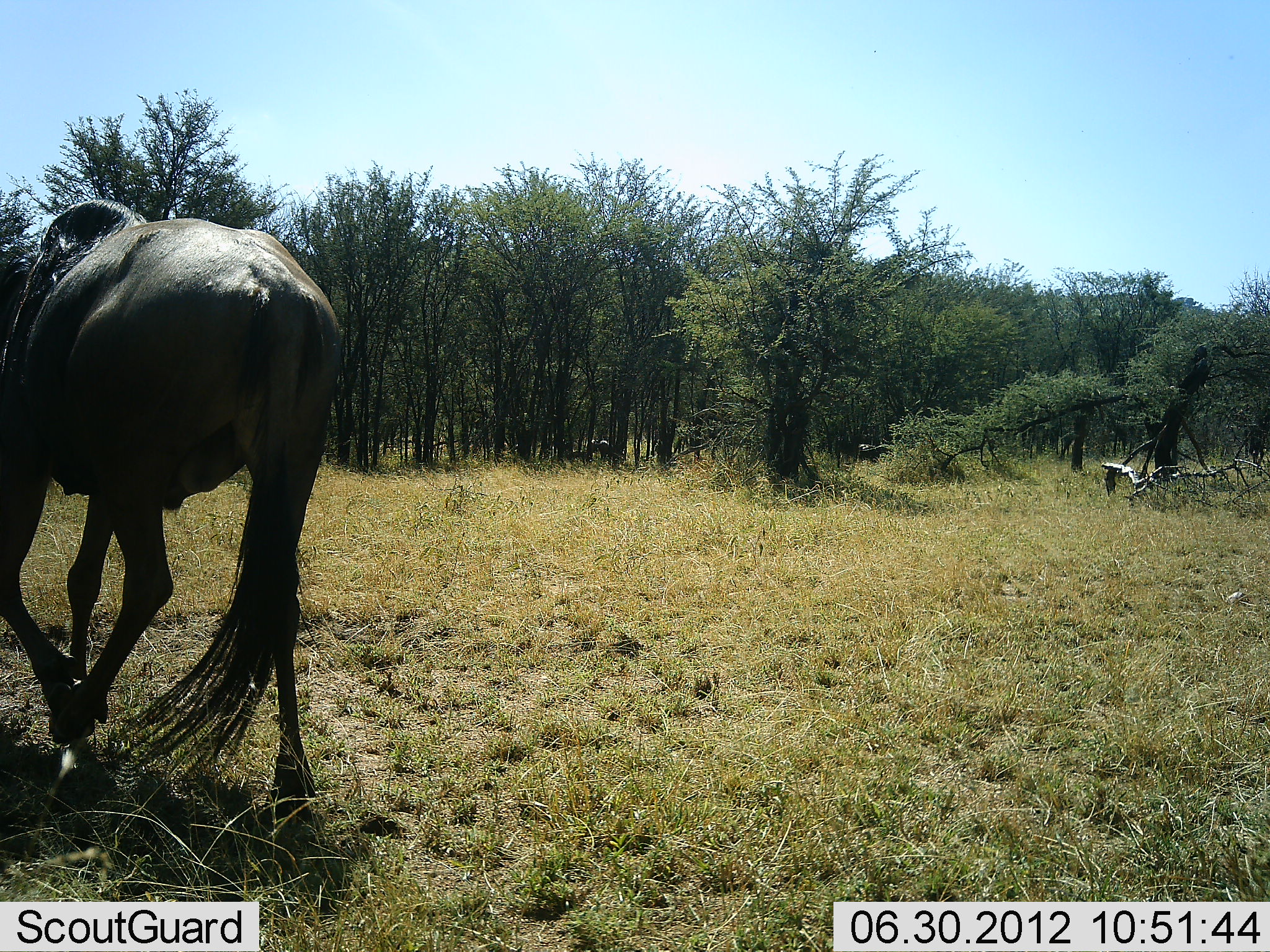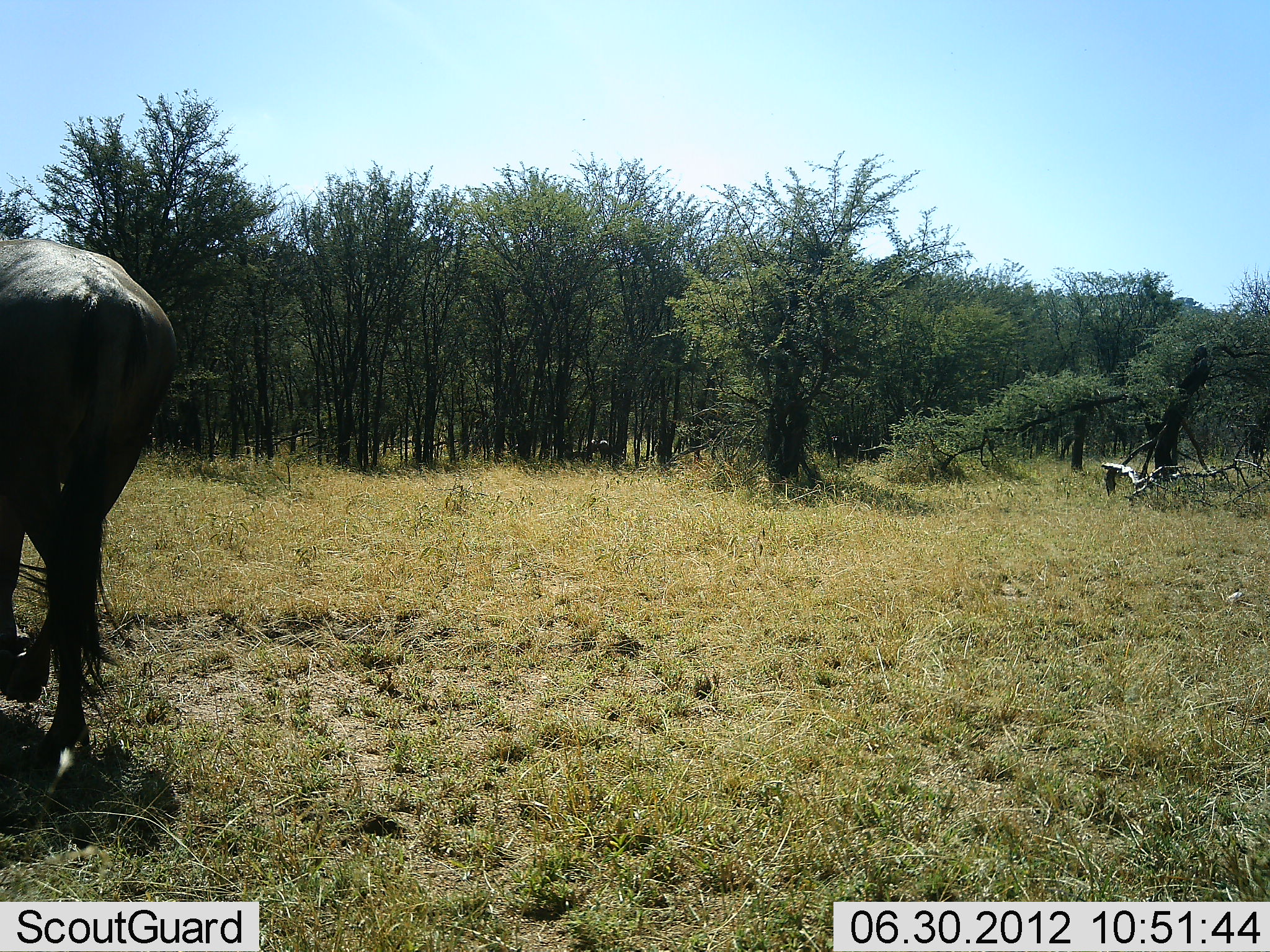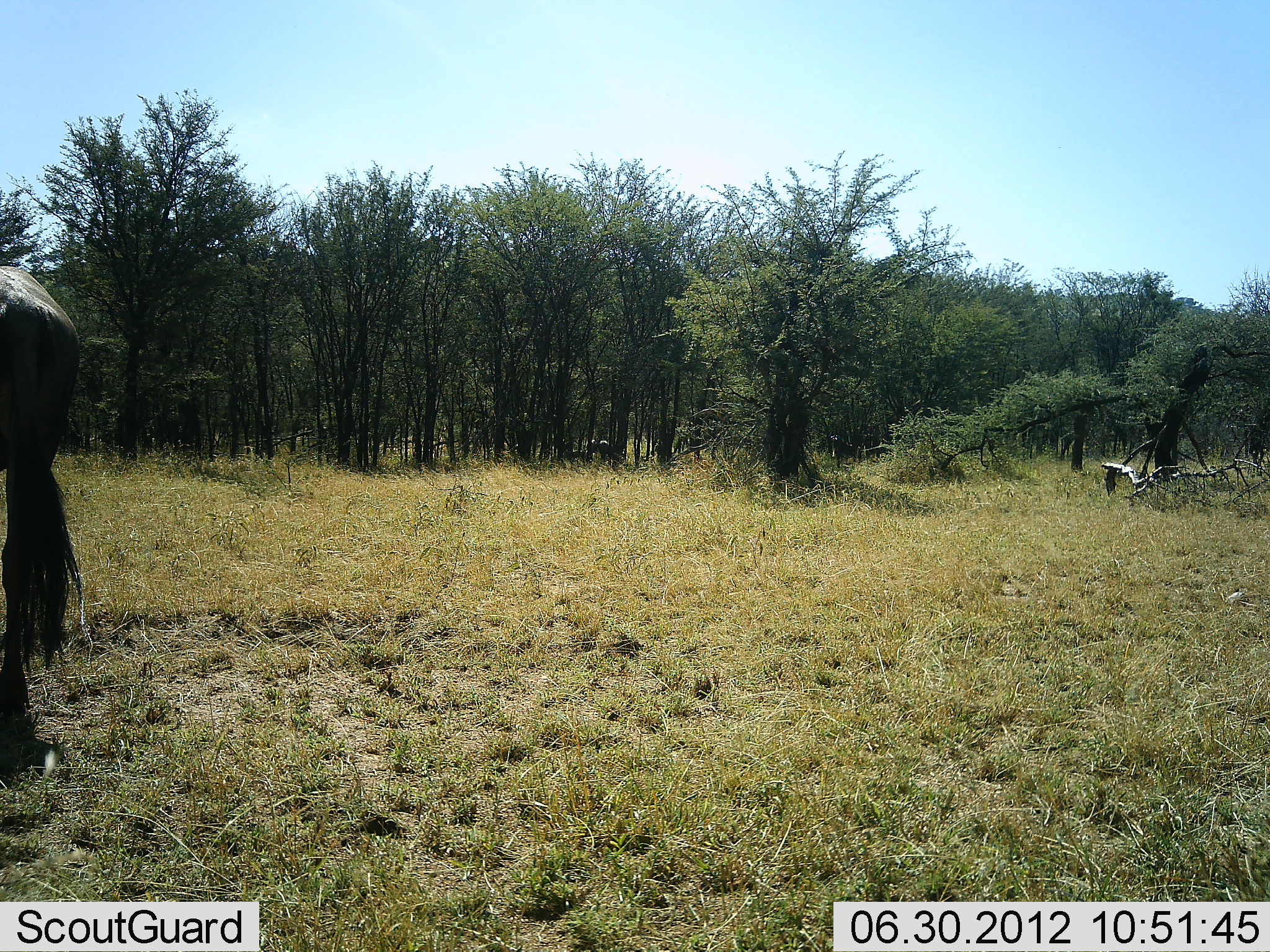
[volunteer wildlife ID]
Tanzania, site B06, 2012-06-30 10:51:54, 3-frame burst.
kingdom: Animalia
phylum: Chordata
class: Mammalia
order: Artiodactyla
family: Bovidae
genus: Connochaetes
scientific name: Connochaetes taurinus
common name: blue wildebeest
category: wildebeest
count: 1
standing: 30%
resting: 10%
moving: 100%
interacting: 0%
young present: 0%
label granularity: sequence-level